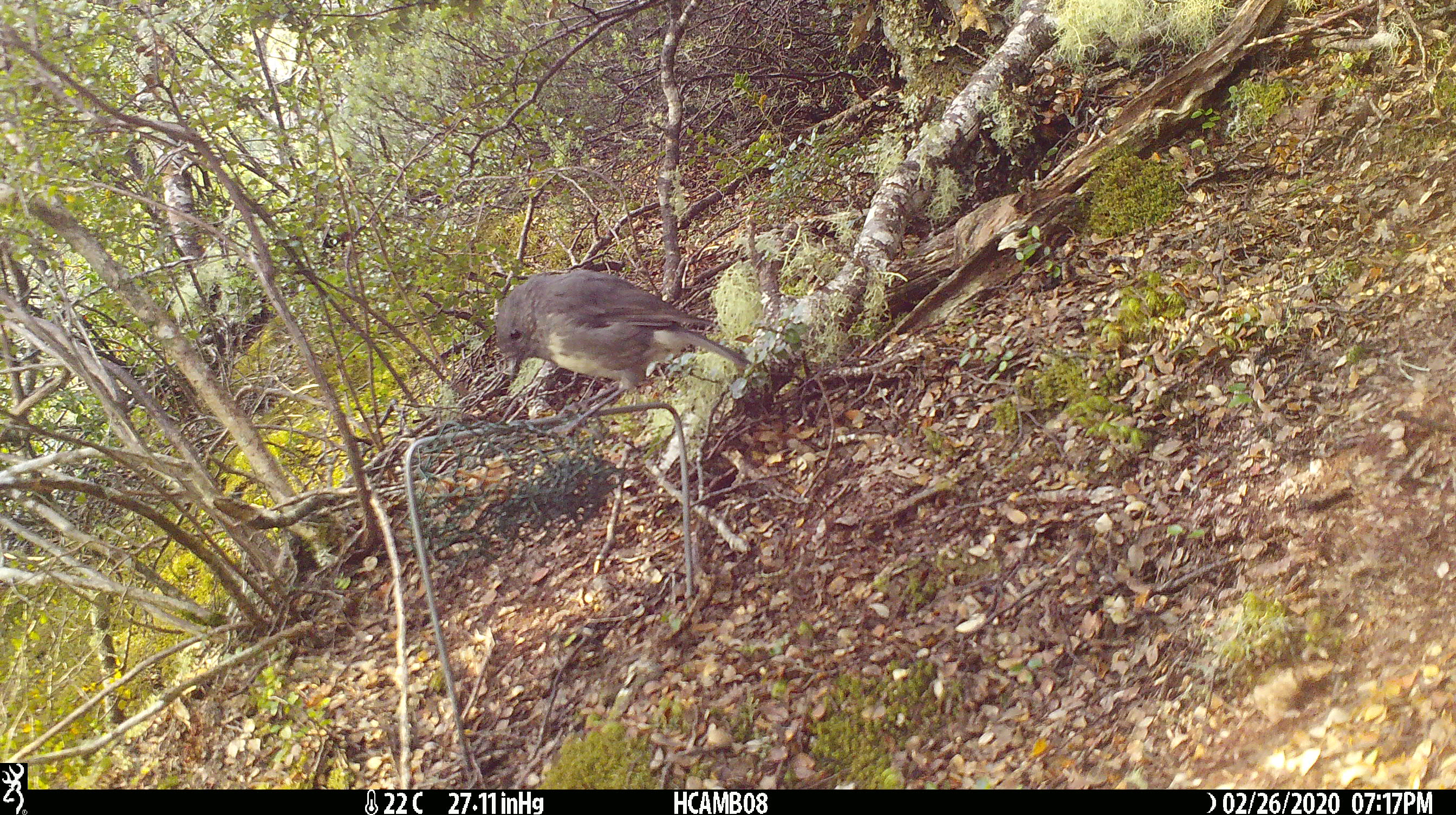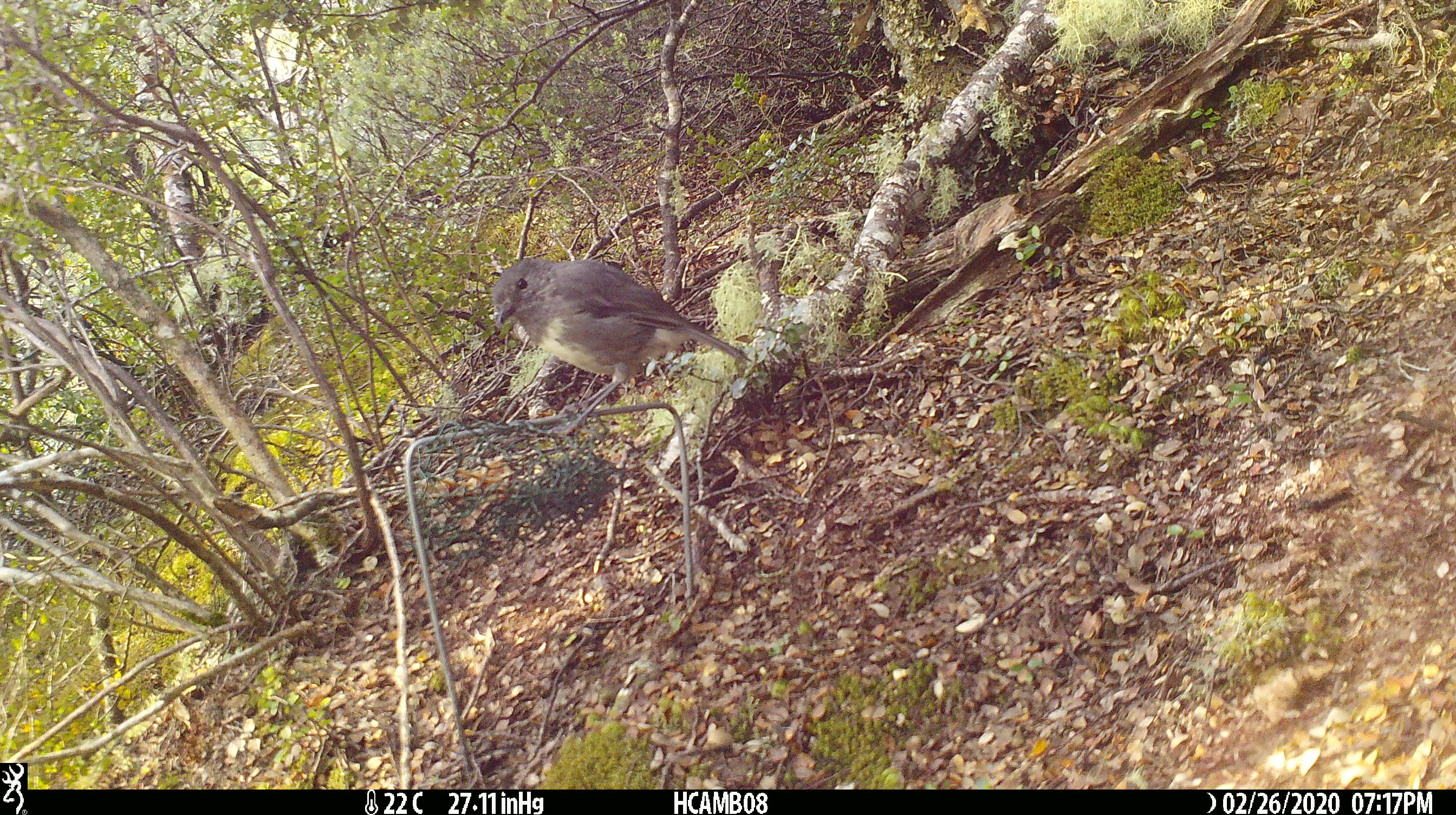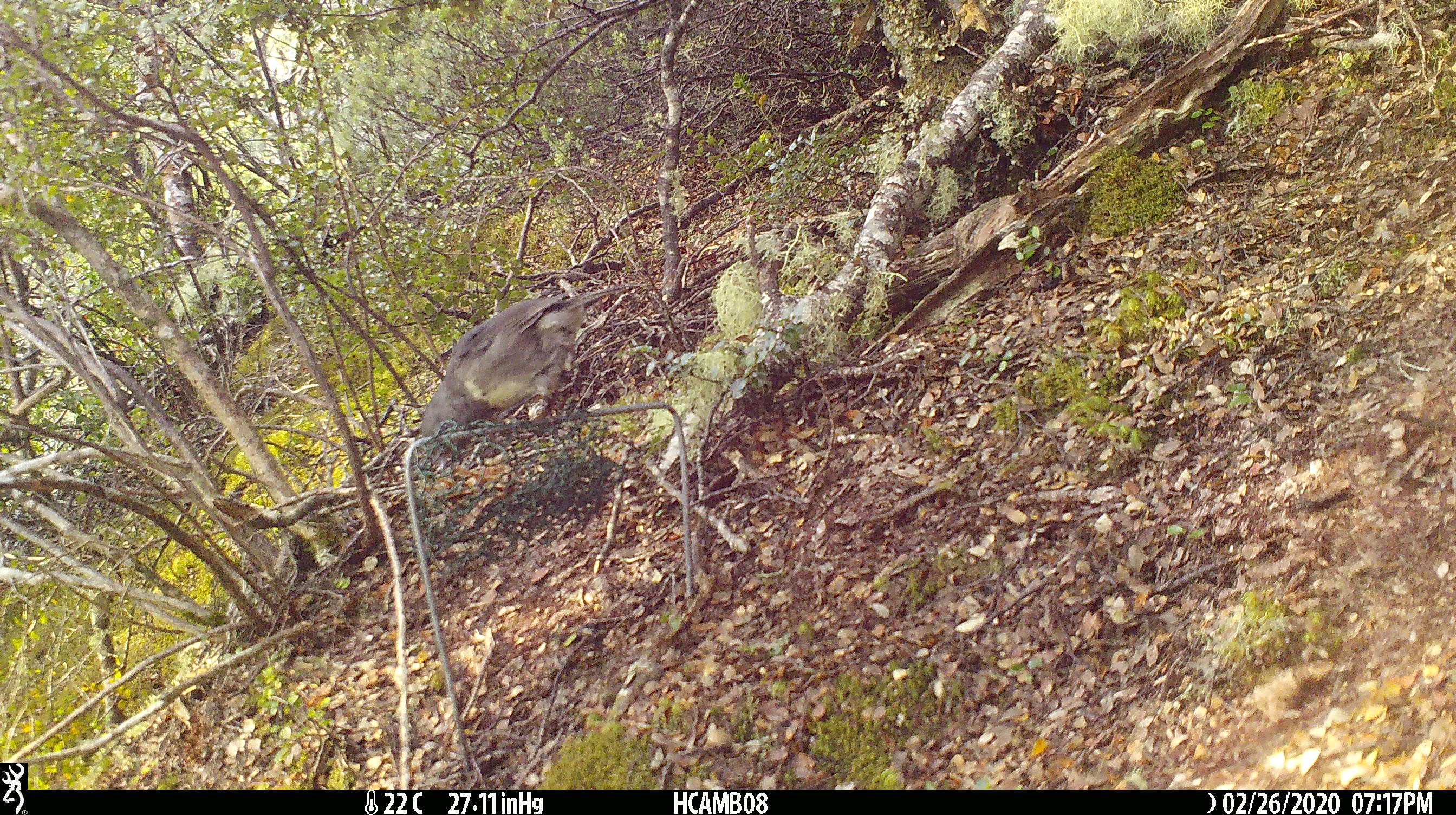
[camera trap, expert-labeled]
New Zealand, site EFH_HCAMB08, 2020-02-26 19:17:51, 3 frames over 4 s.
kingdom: Animalia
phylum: Chordata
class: Aves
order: Passeriformes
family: Petroicidae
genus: Petroica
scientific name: Petroica australis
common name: new zealand robin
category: robin